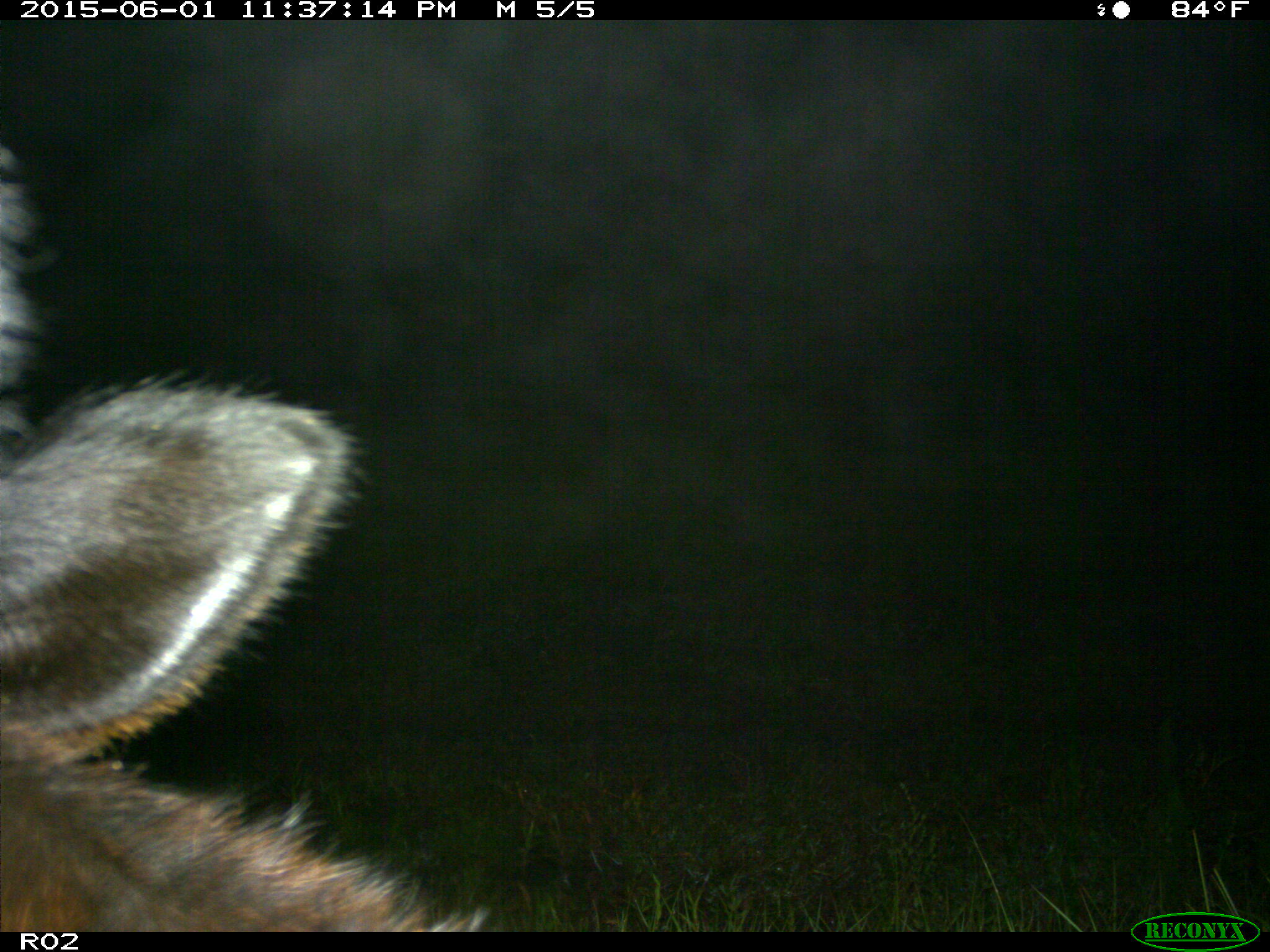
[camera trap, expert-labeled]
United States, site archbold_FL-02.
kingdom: Animalia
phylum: Chordata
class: Mammalia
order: Artiodactyla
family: Bovidae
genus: Bos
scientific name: Bos taurus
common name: domestic cow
Bos taurus (domestic cow).